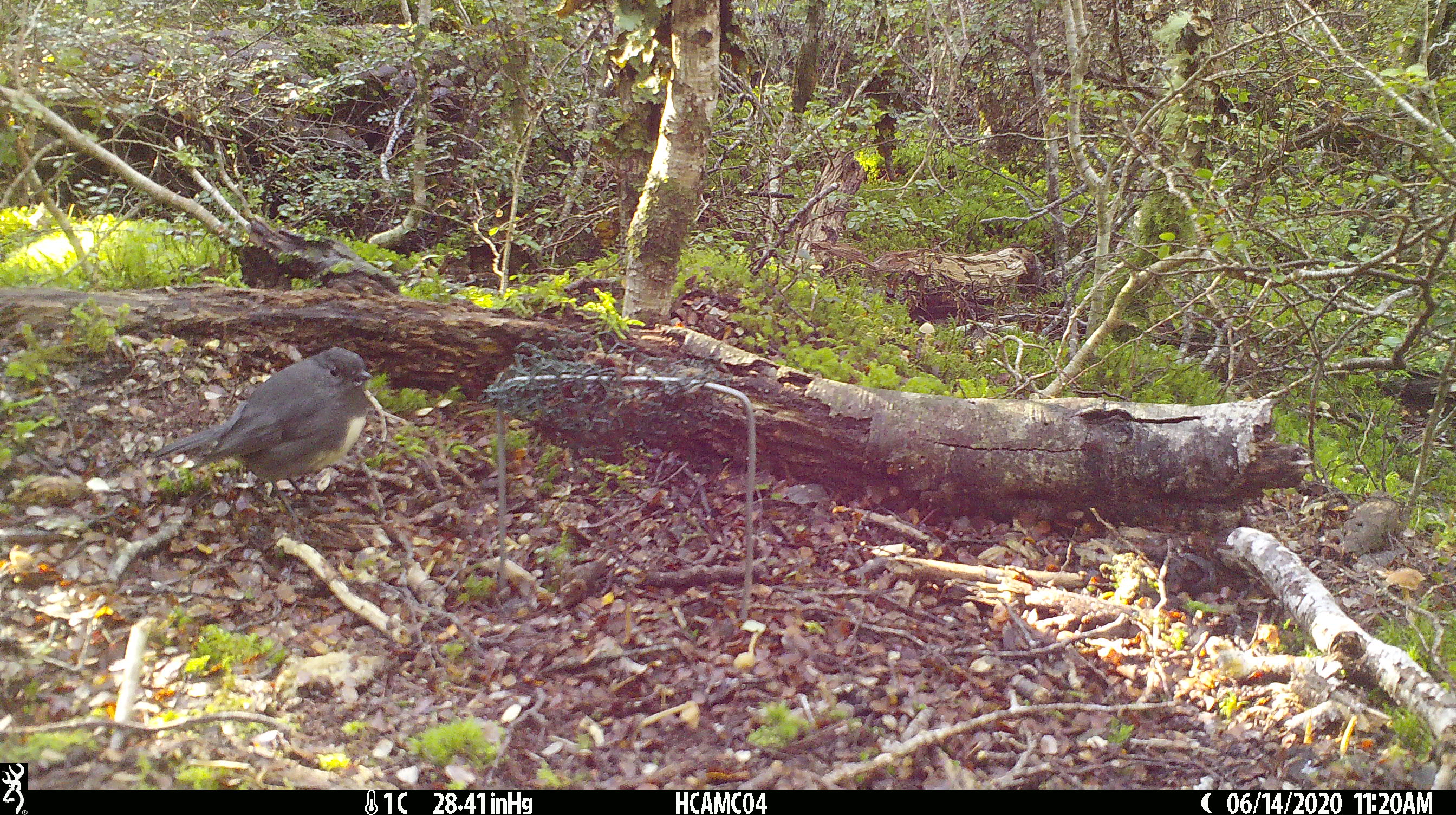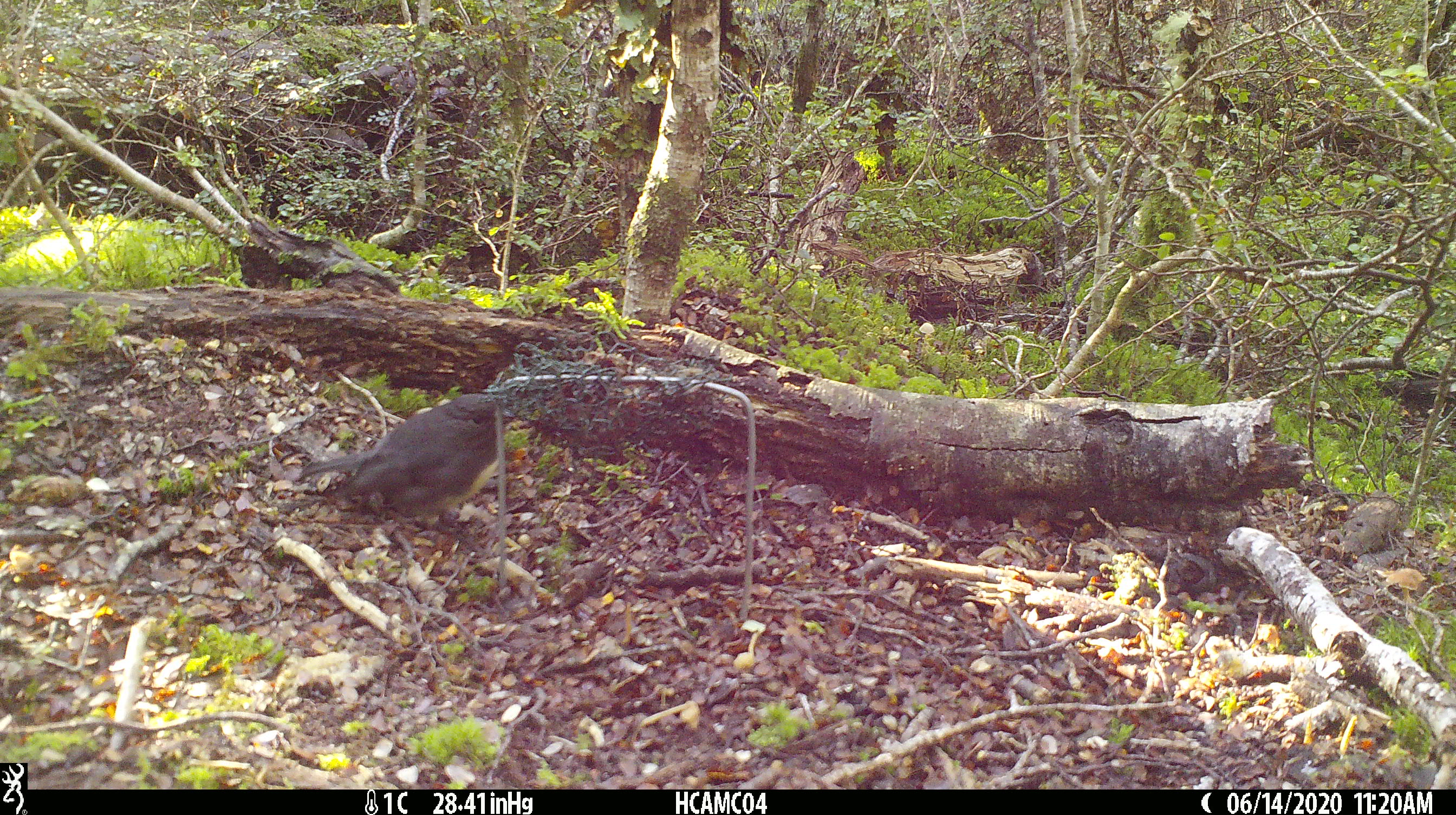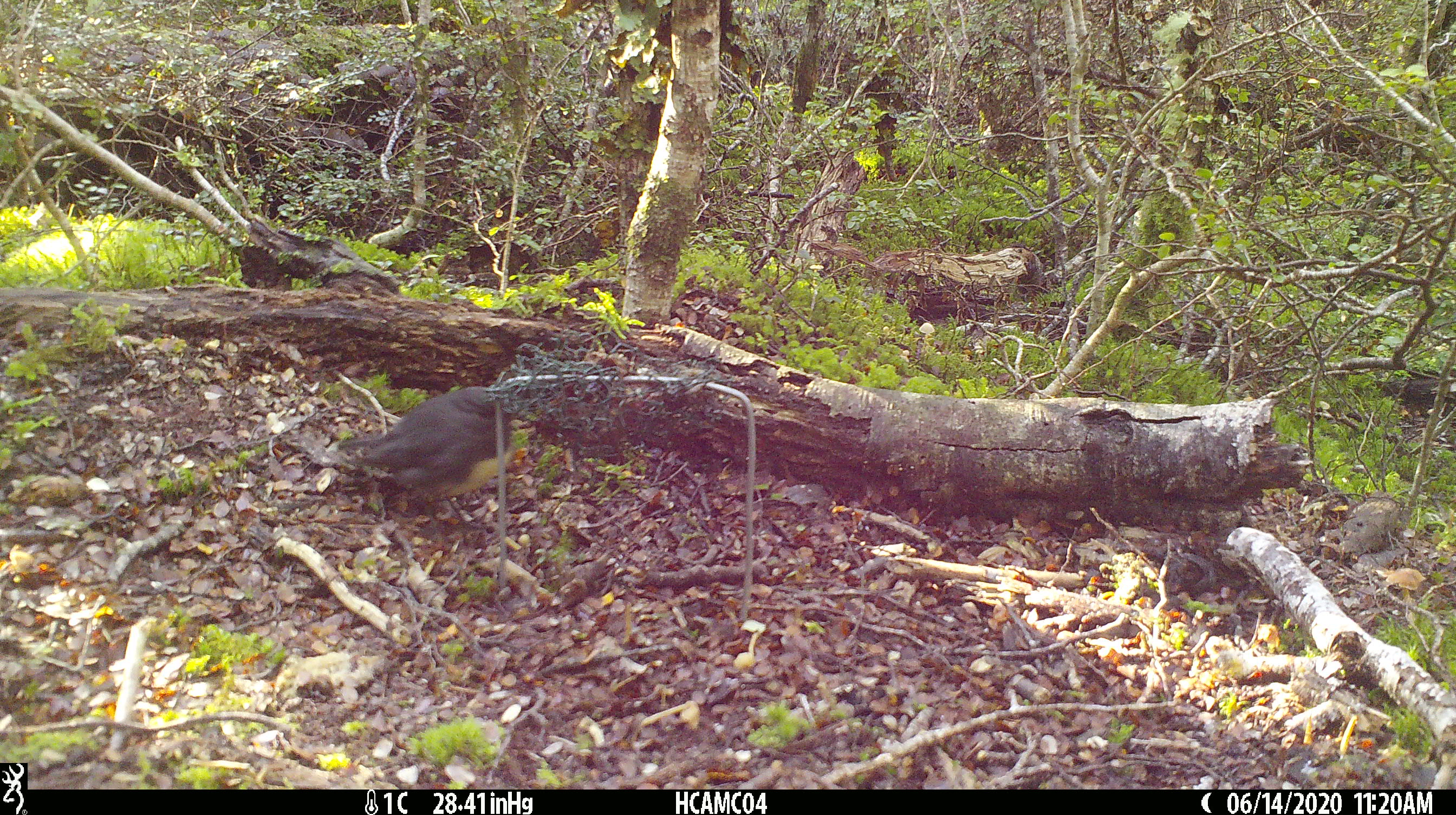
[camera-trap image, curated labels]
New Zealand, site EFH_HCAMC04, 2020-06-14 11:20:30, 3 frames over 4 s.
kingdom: Animalia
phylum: Chordata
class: Aves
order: Passeriformes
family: Petroicidae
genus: Petroica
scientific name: Petroica australis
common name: new zealand robin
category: robin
Robin (new zealand robin) (Petroica australis).